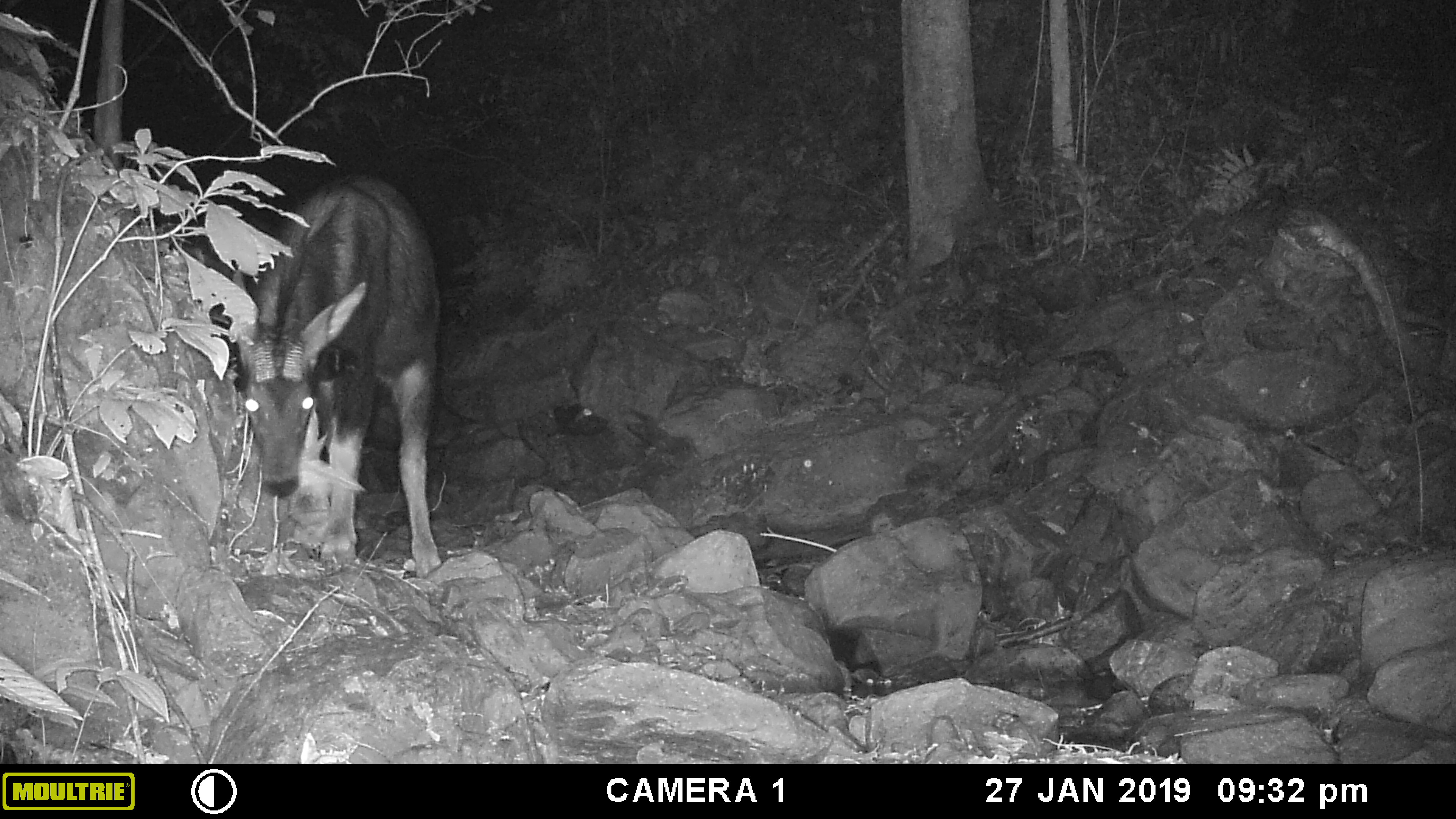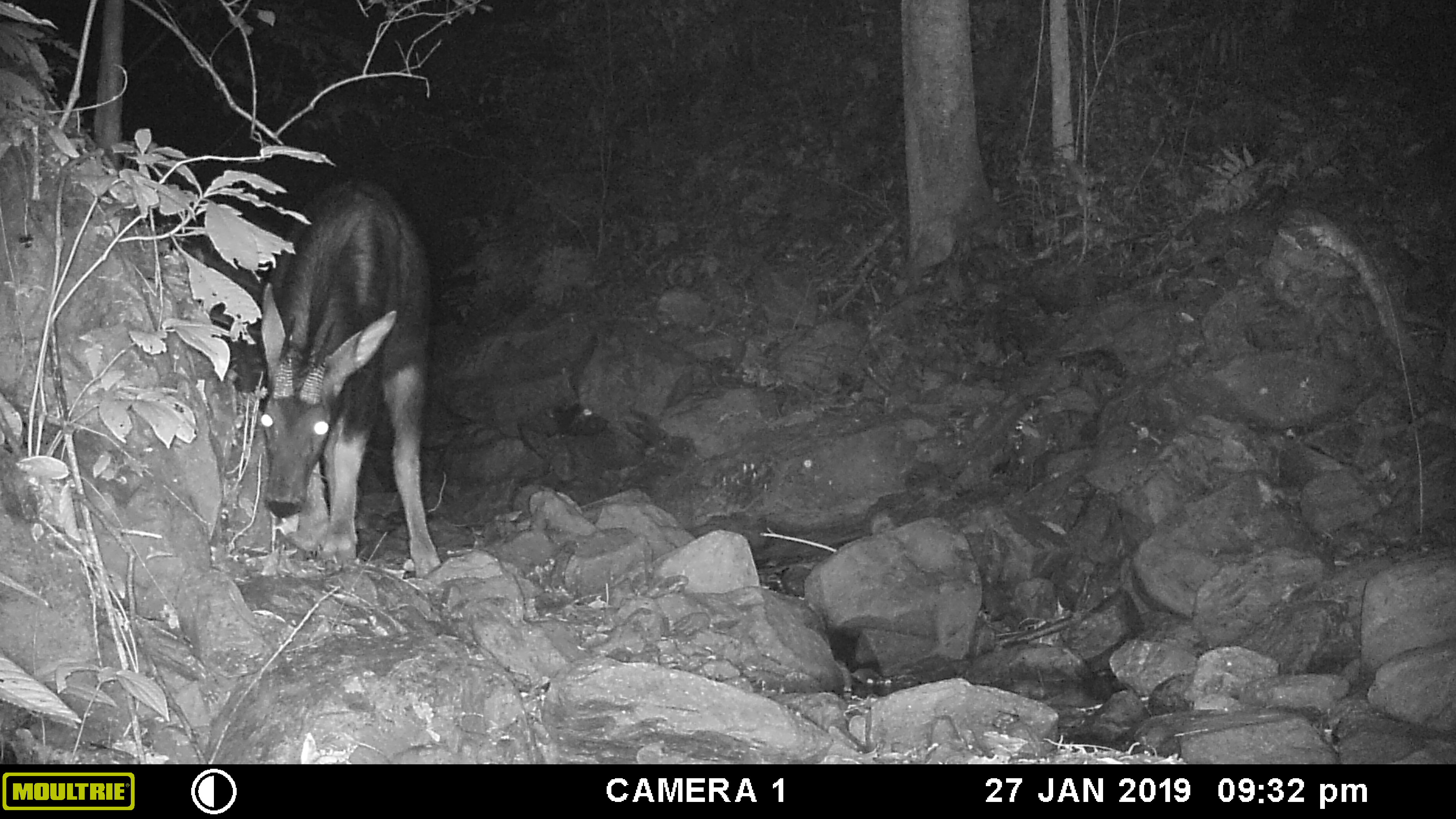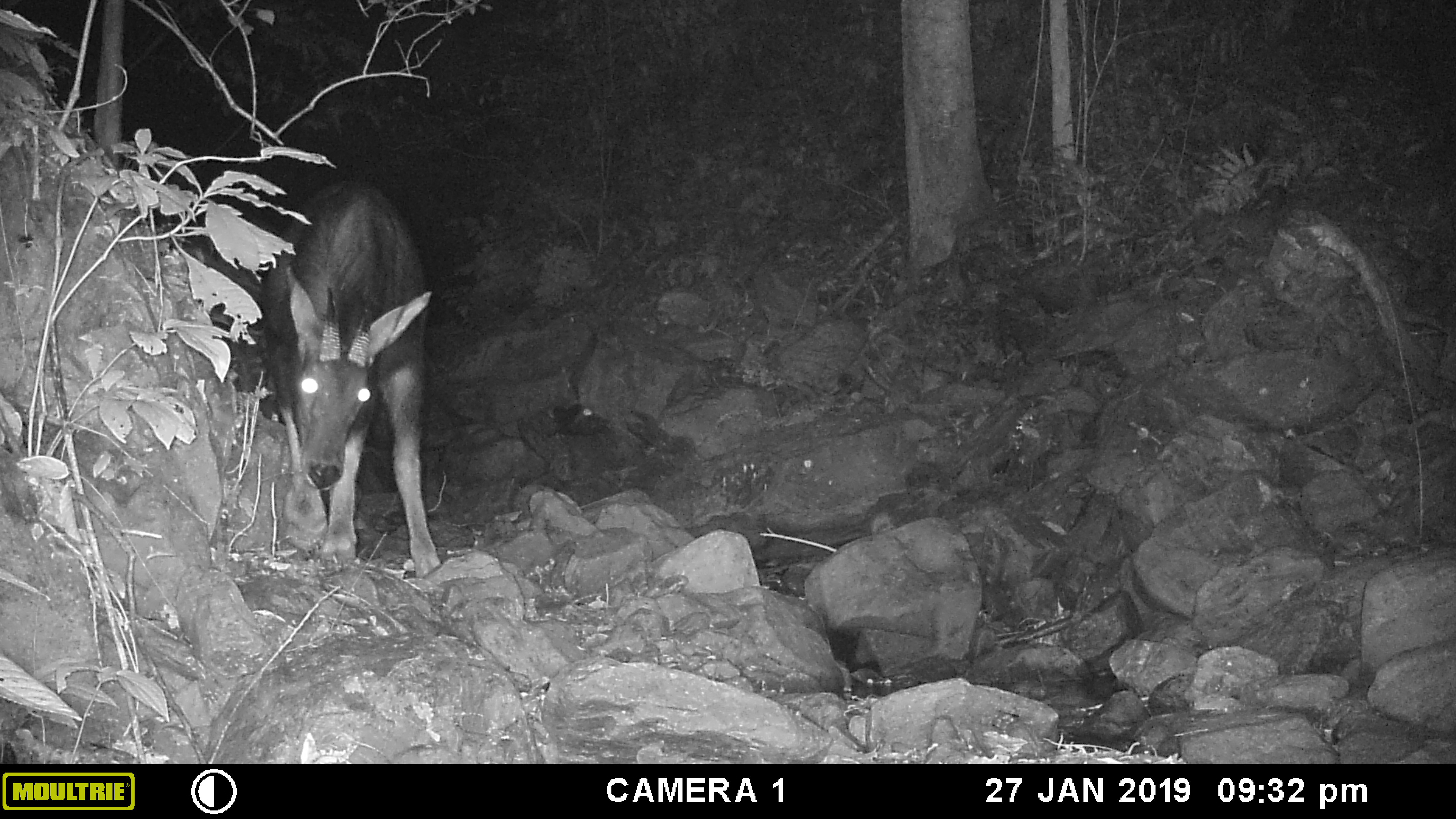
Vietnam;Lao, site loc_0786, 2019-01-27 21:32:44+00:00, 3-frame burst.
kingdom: Animalia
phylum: Chordata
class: Mammalia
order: Artiodactyla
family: Bovidae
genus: Capricornis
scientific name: Capricornis sumatraensis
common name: chinese serow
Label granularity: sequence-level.